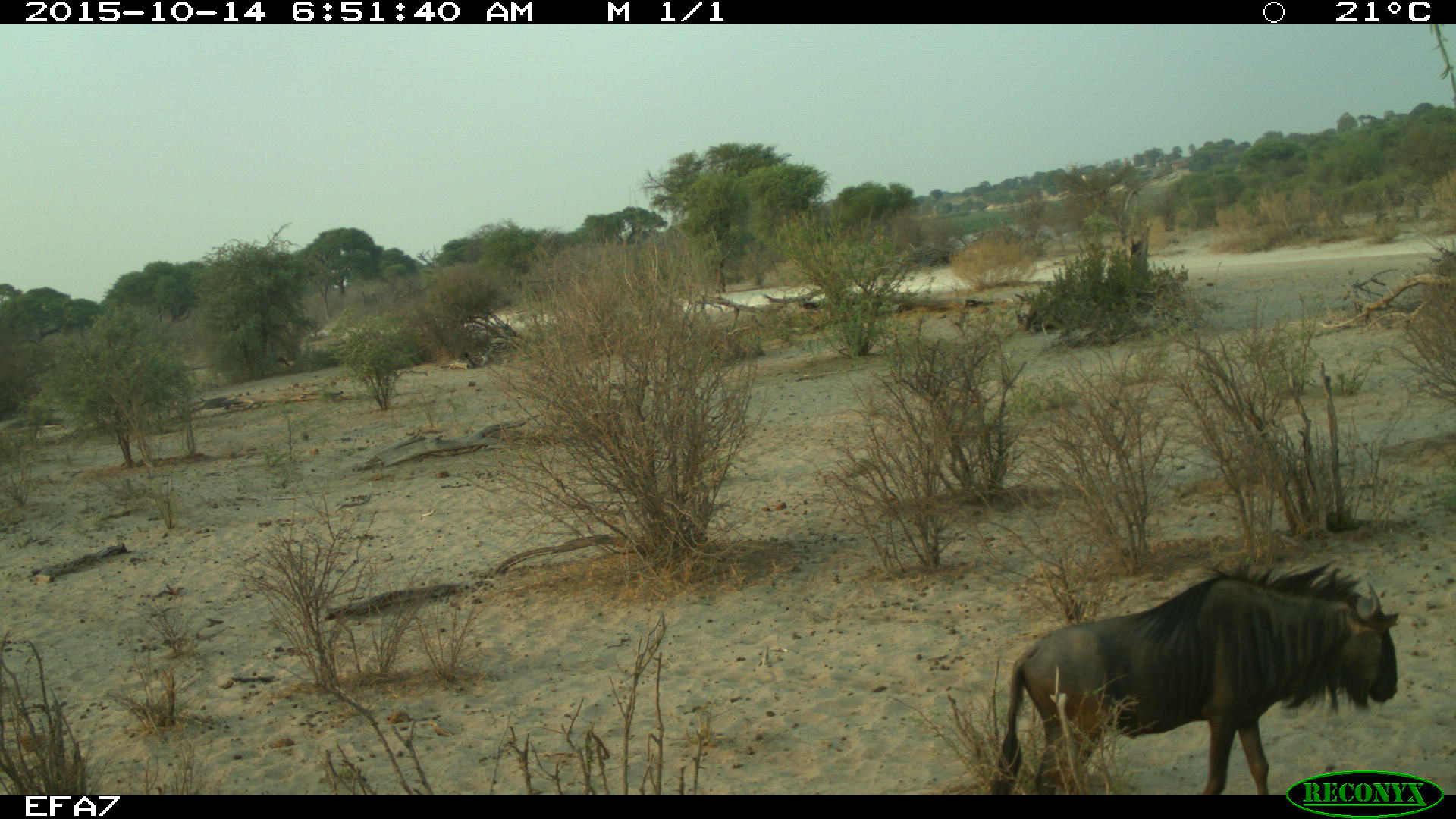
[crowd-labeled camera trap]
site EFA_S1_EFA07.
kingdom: Animalia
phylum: Chordata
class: Mammalia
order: Artiodactyla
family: Bovidae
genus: Connochaetes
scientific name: Connochaetes taurinus taurinus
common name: blue wildebeest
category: wildebeestblue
Wildebeestblue (blue wildebeest) (Connochaetes taurinus taurinus), count 1. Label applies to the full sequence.